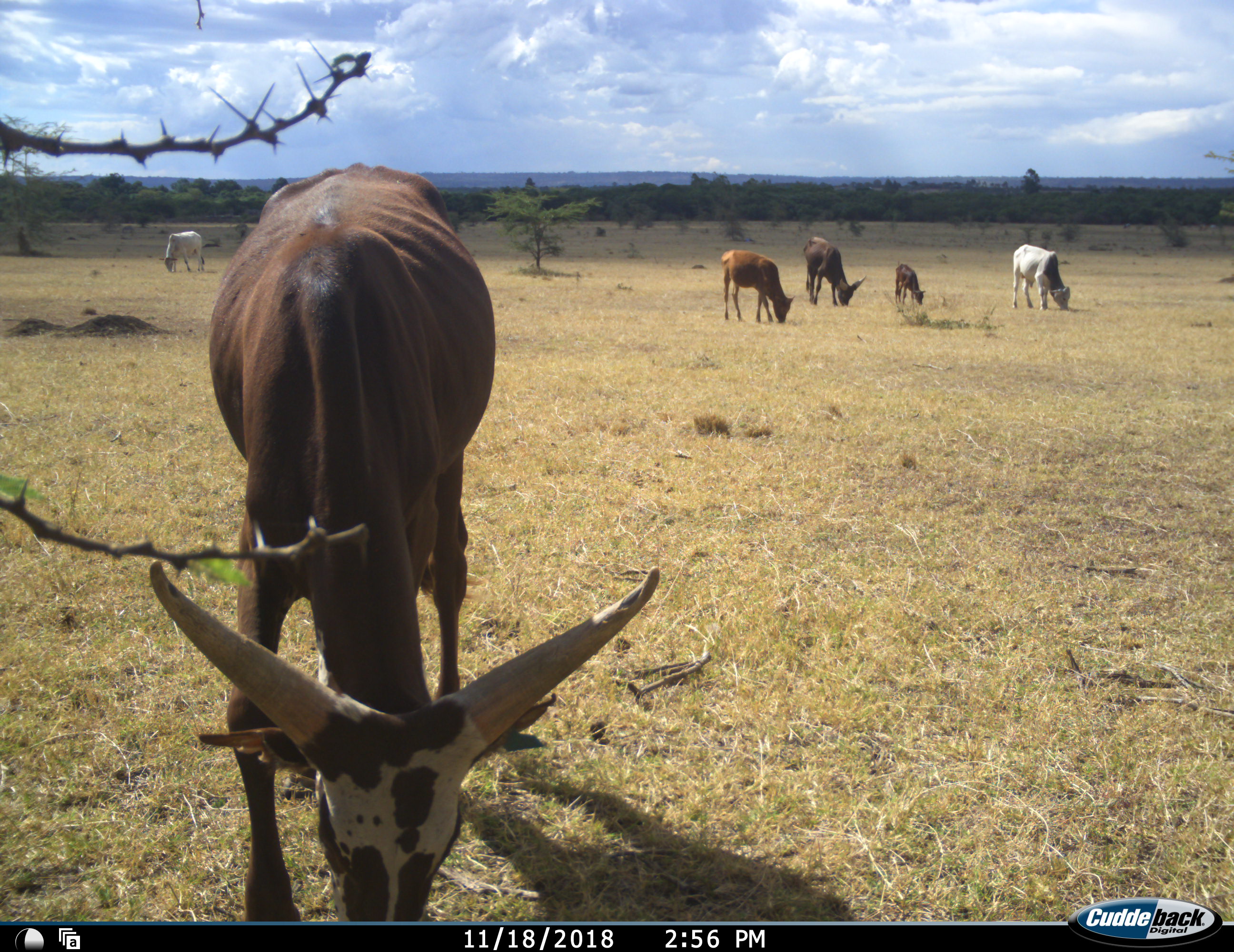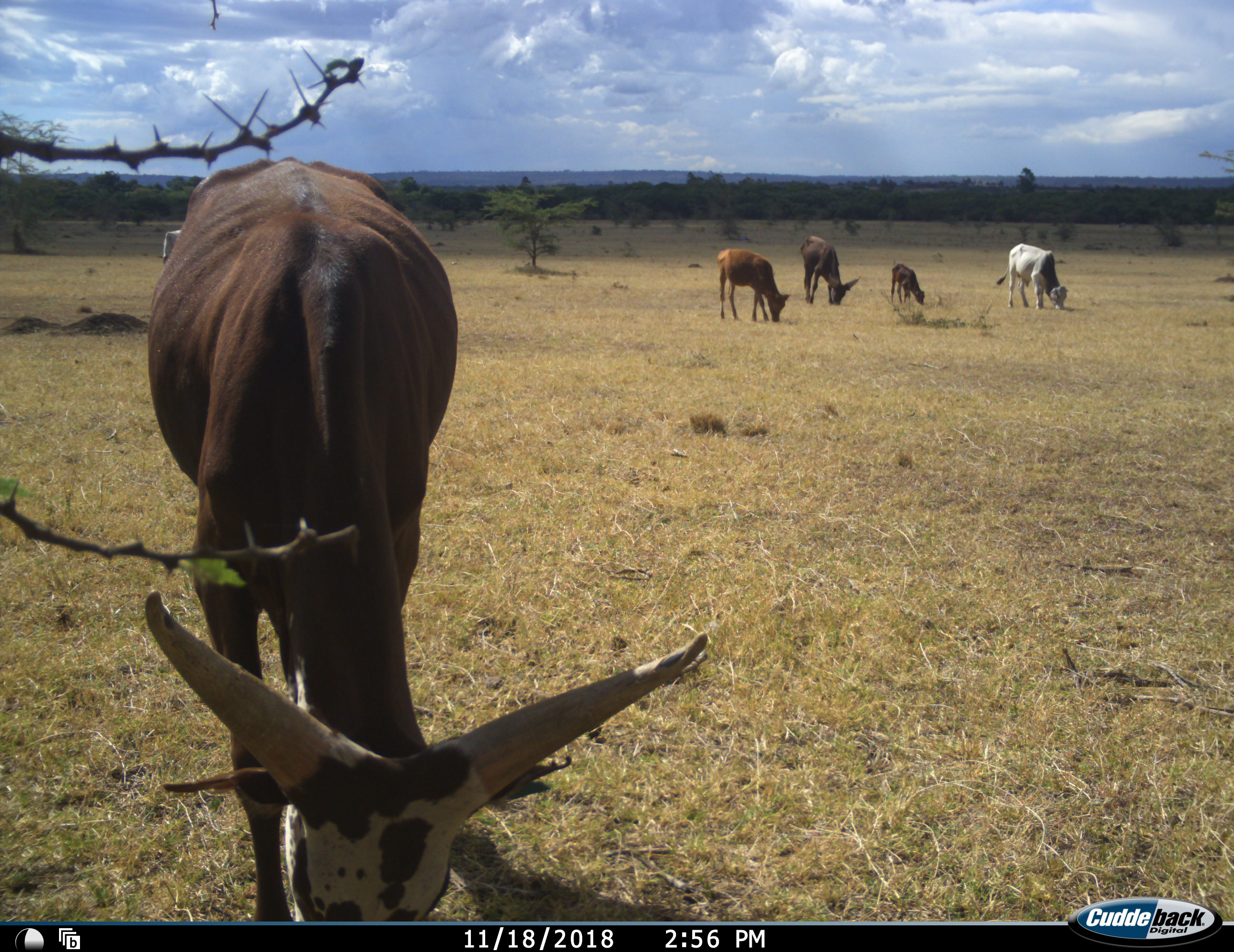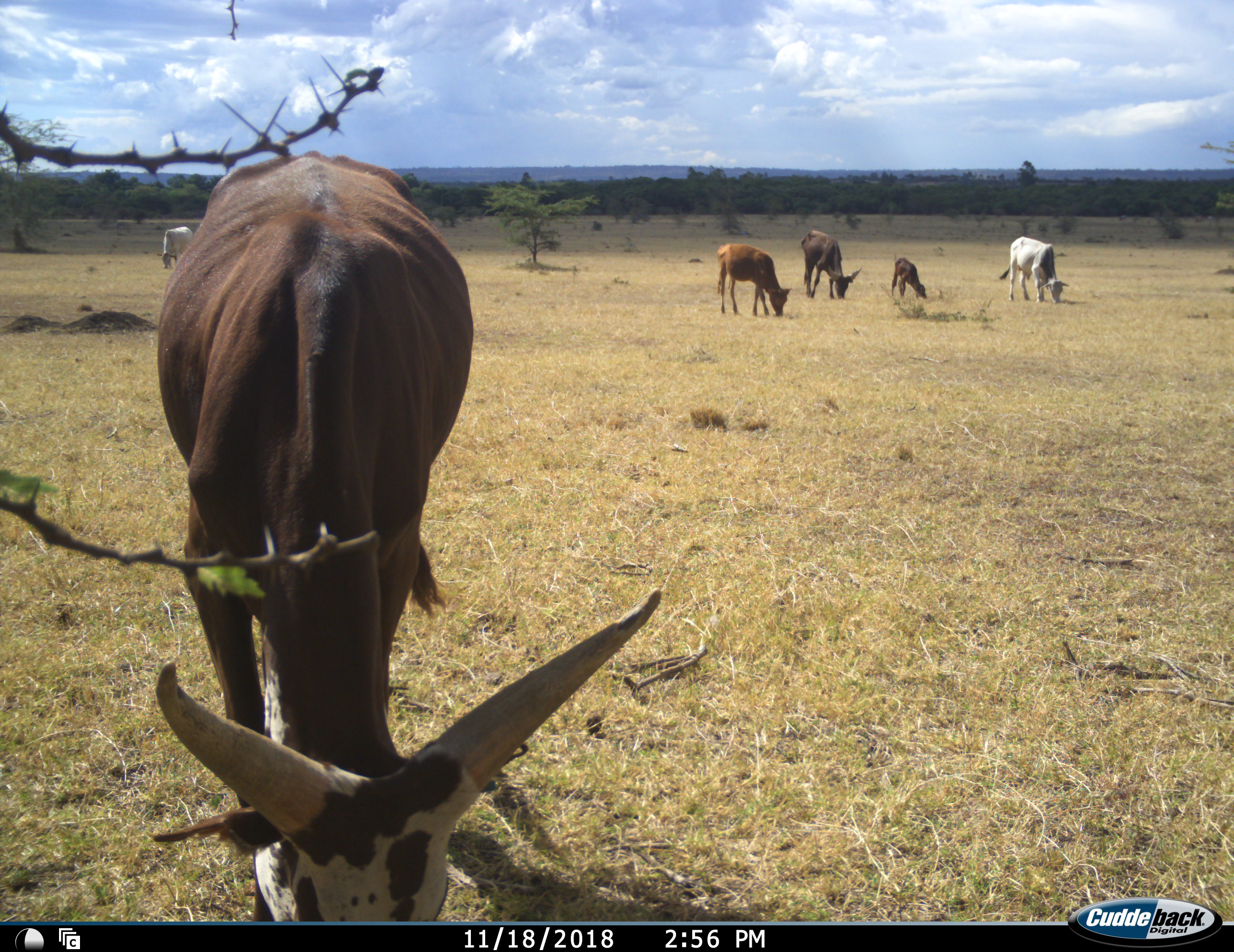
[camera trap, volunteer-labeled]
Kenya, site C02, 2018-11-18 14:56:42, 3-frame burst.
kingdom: Animalia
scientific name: Animalia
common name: animal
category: domesticanimal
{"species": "domesticanimal (animal) (Animalia)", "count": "6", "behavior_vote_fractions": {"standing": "11%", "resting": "0%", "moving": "0%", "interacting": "0%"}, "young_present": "89%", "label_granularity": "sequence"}